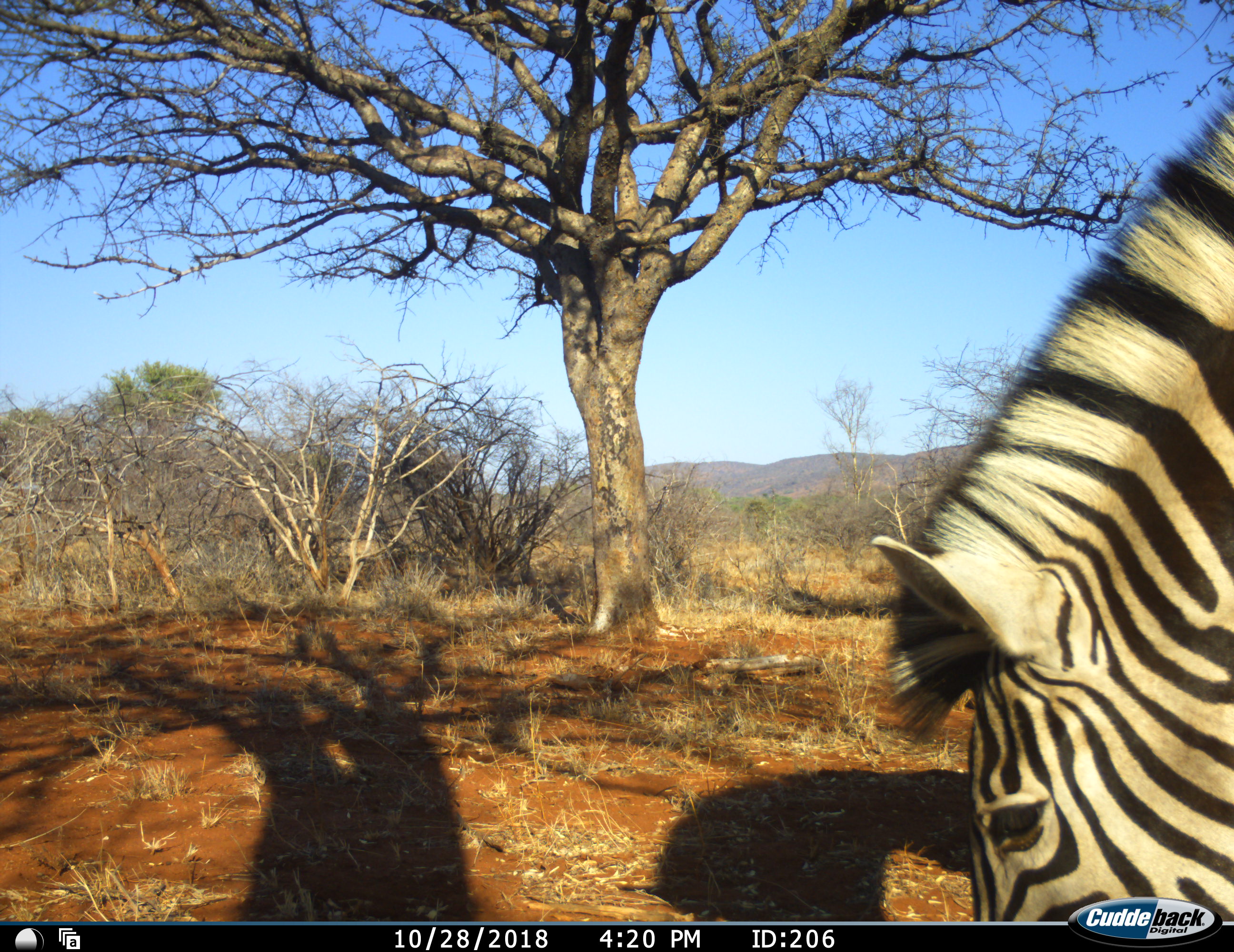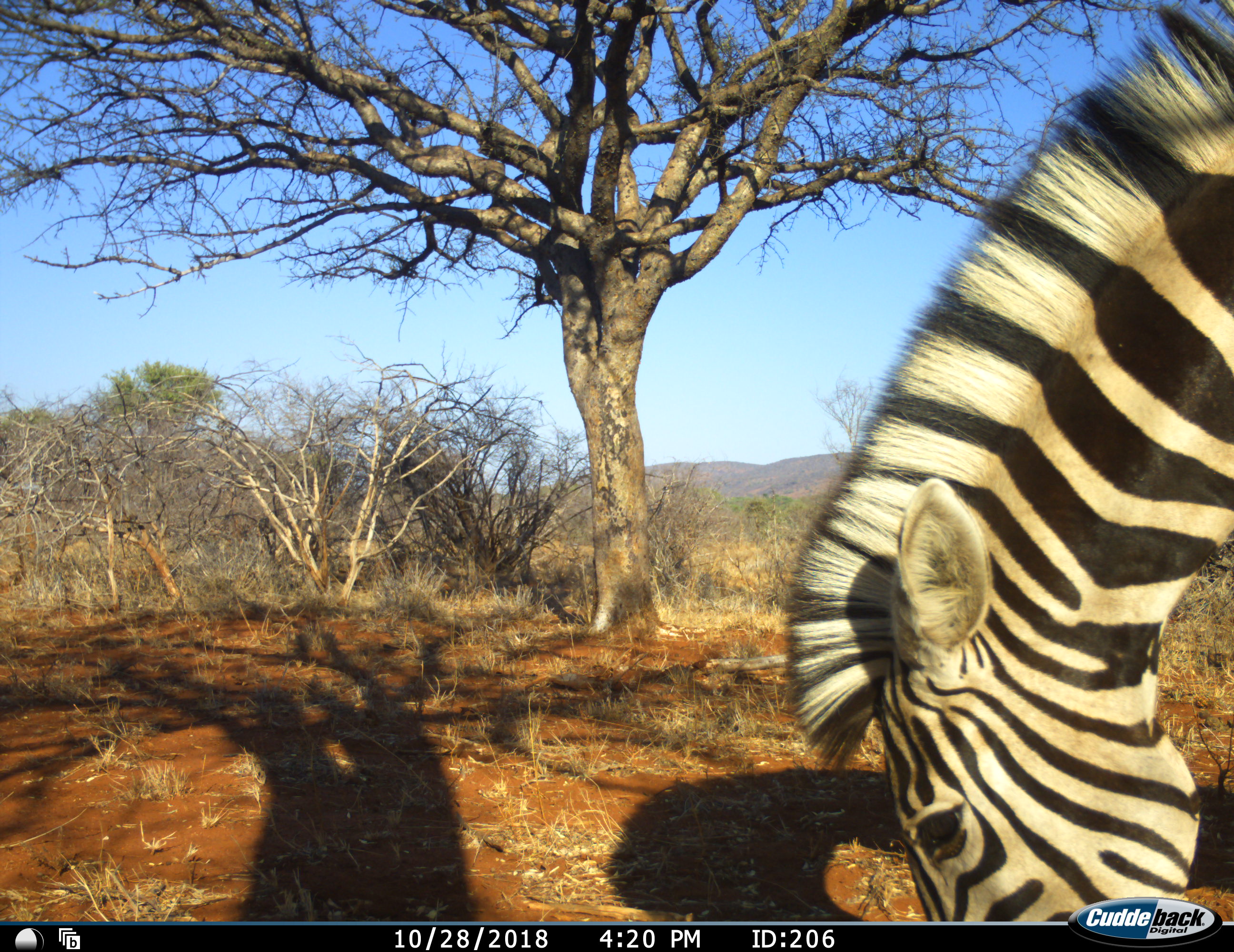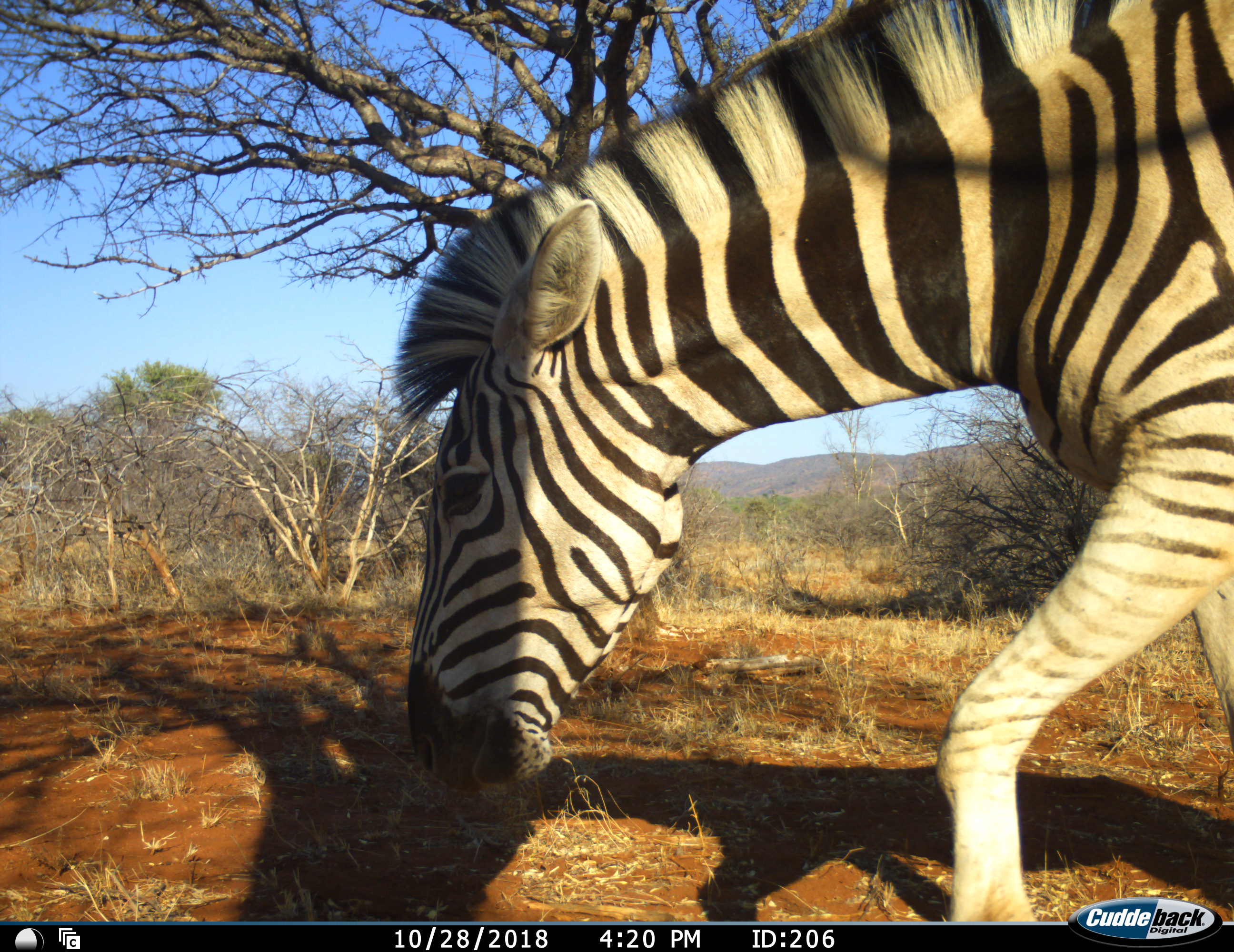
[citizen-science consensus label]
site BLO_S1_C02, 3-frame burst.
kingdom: Animalia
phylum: Chordata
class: Mammalia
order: Perissodactyla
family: Equidae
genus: Equus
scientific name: Equus quagga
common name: plains zebra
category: zebraplains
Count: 1.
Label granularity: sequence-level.